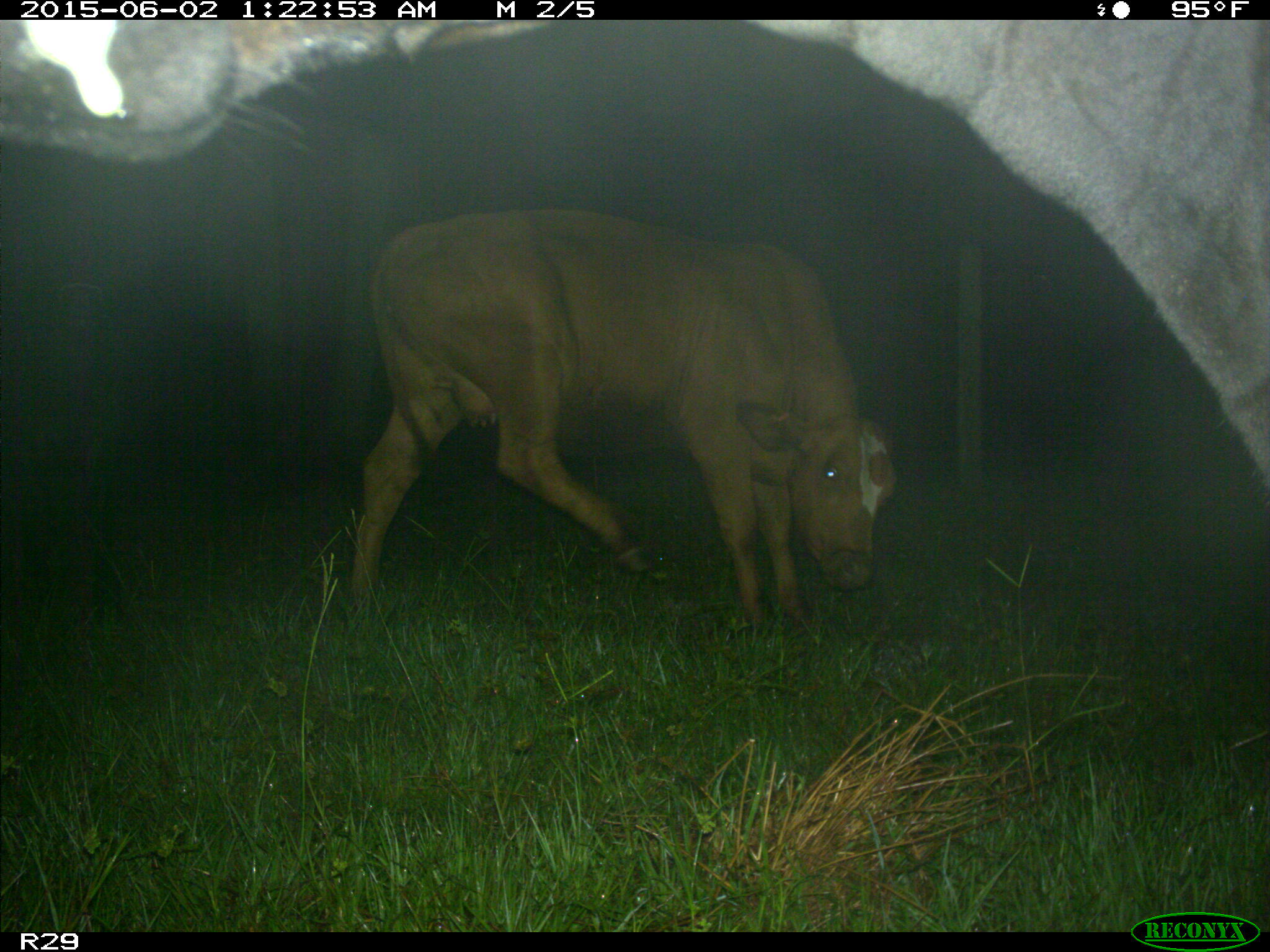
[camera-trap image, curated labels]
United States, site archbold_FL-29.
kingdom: Animalia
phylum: Chordata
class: Mammalia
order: Artiodactyla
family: Bovidae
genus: Bos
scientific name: Bos taurus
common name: domestic cow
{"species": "Bos taurus (domestic cow)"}